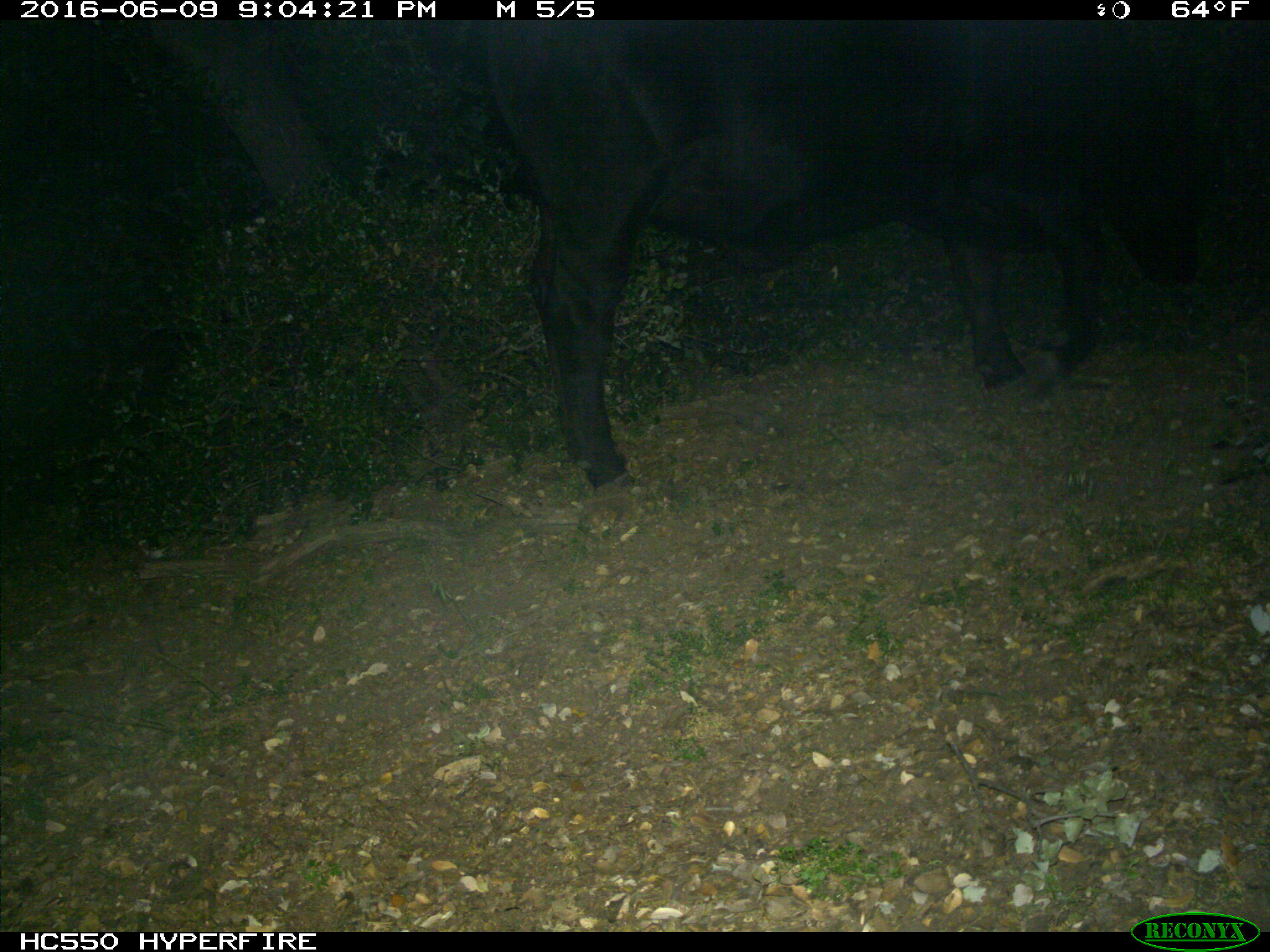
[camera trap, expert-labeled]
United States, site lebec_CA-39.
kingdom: Animalia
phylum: Chordata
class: Mammalia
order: Artiodactyla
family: Bovidae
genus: Bos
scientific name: Bos taurus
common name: domestic cow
Bos taurus (domestic cow).